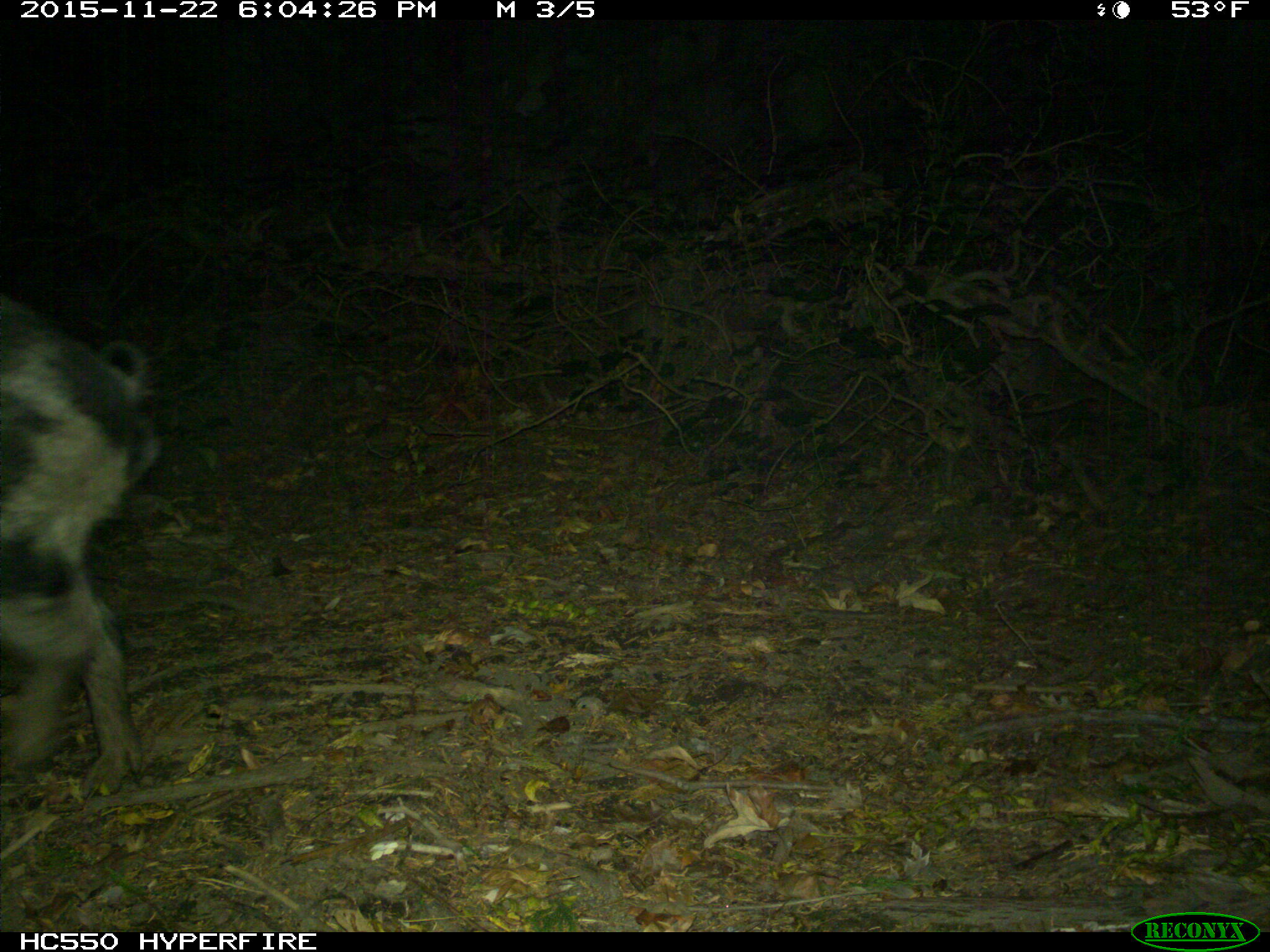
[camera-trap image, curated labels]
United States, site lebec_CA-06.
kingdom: Animalia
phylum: Chordata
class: Mammalia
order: Artiodactyla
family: Suidae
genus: Sus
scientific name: Sus scrofa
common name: wild boar